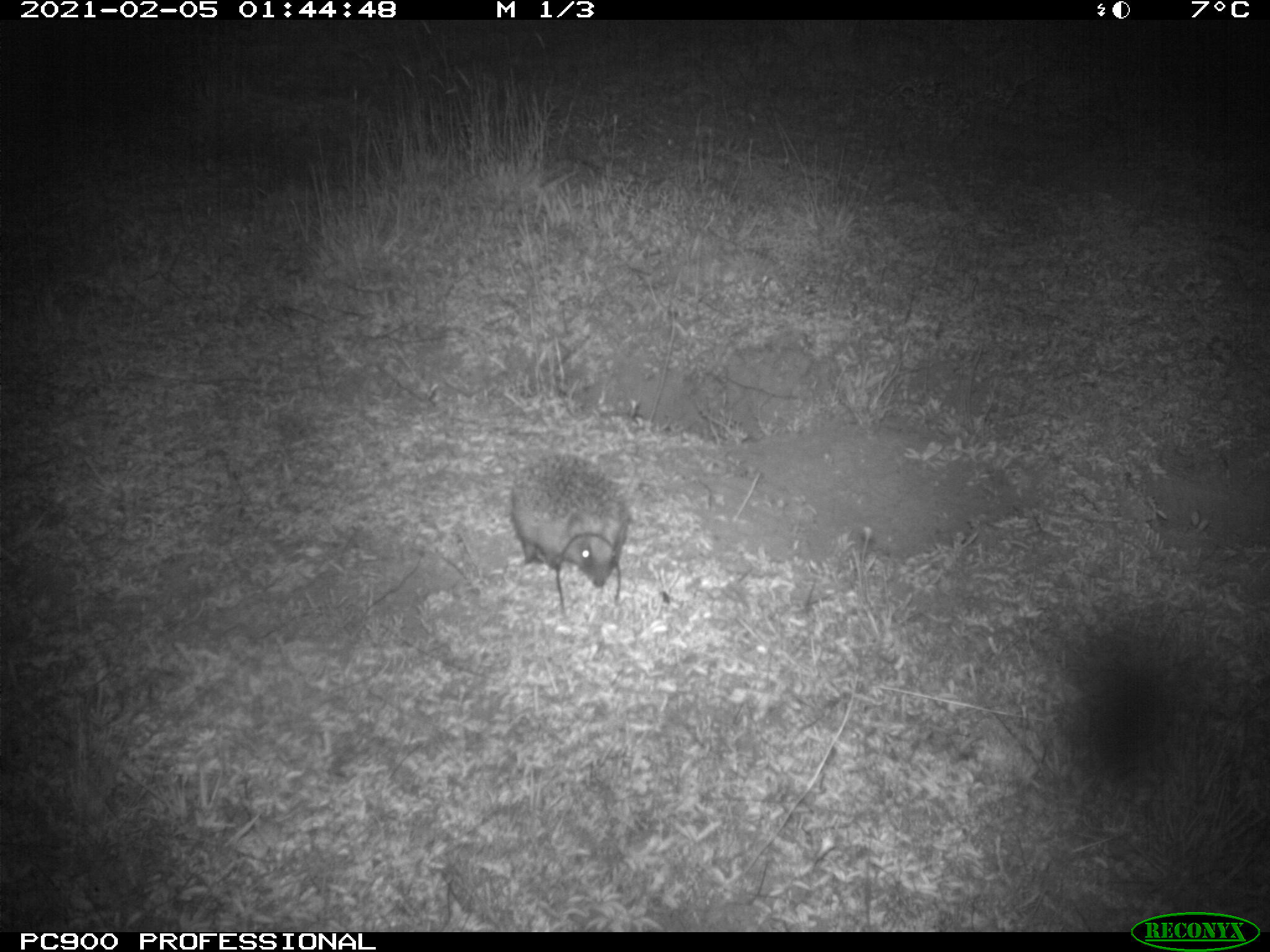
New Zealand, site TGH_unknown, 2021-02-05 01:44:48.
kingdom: Animalia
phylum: Chordata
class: Mammalia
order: Eulipotyphla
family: Erinaceidae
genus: Erinaceus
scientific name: Erinaceus europaeus europaeus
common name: european hedgehog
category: hedgehog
Hedgehog (european hedgehog) (Erinaceus europaeus europaeus).